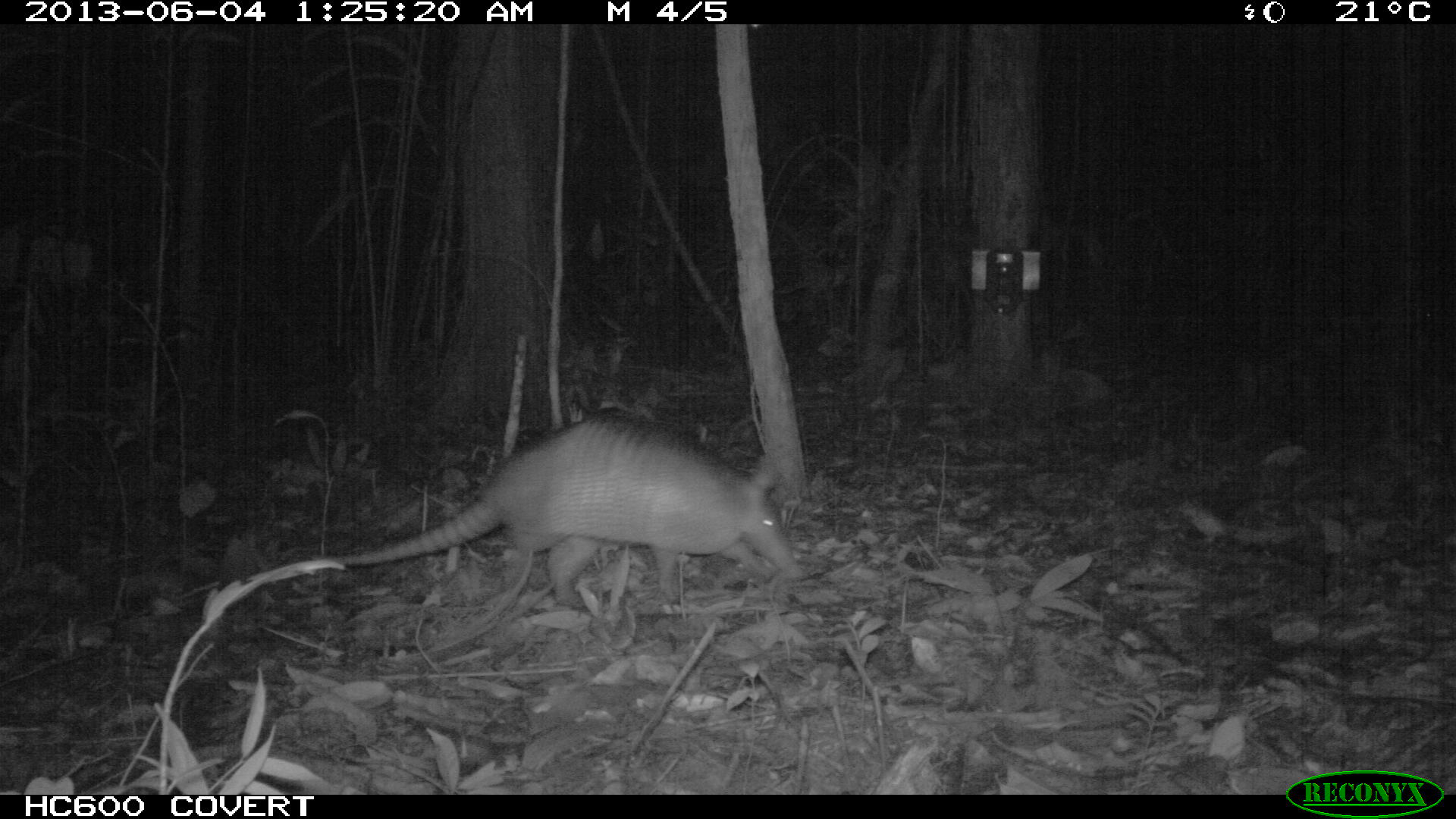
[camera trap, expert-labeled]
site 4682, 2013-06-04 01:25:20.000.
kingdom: Animalia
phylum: Chordata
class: Mammalia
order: Cingulata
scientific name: Cingulata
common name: armadillo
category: unknown armadillo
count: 1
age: adult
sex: female